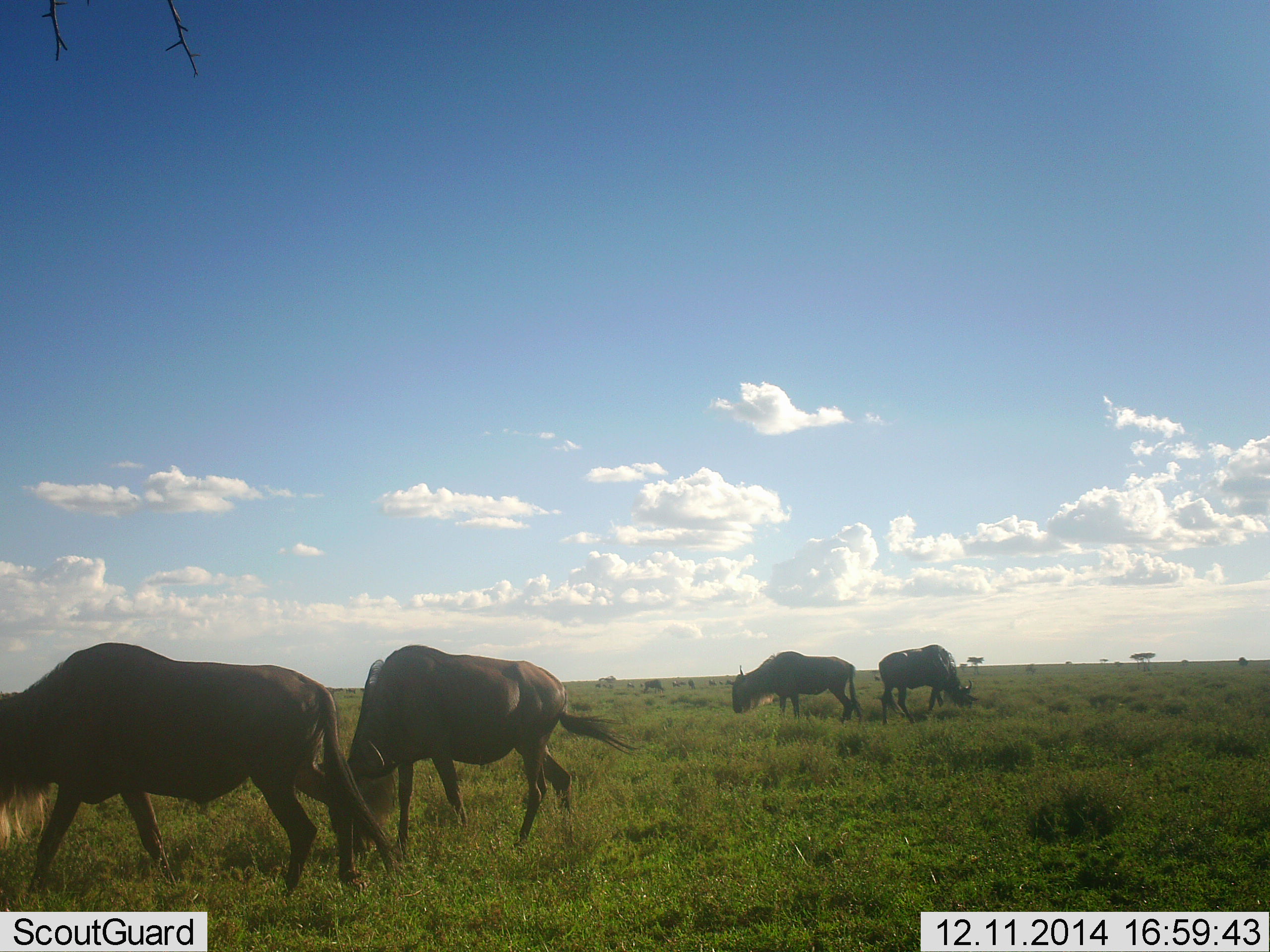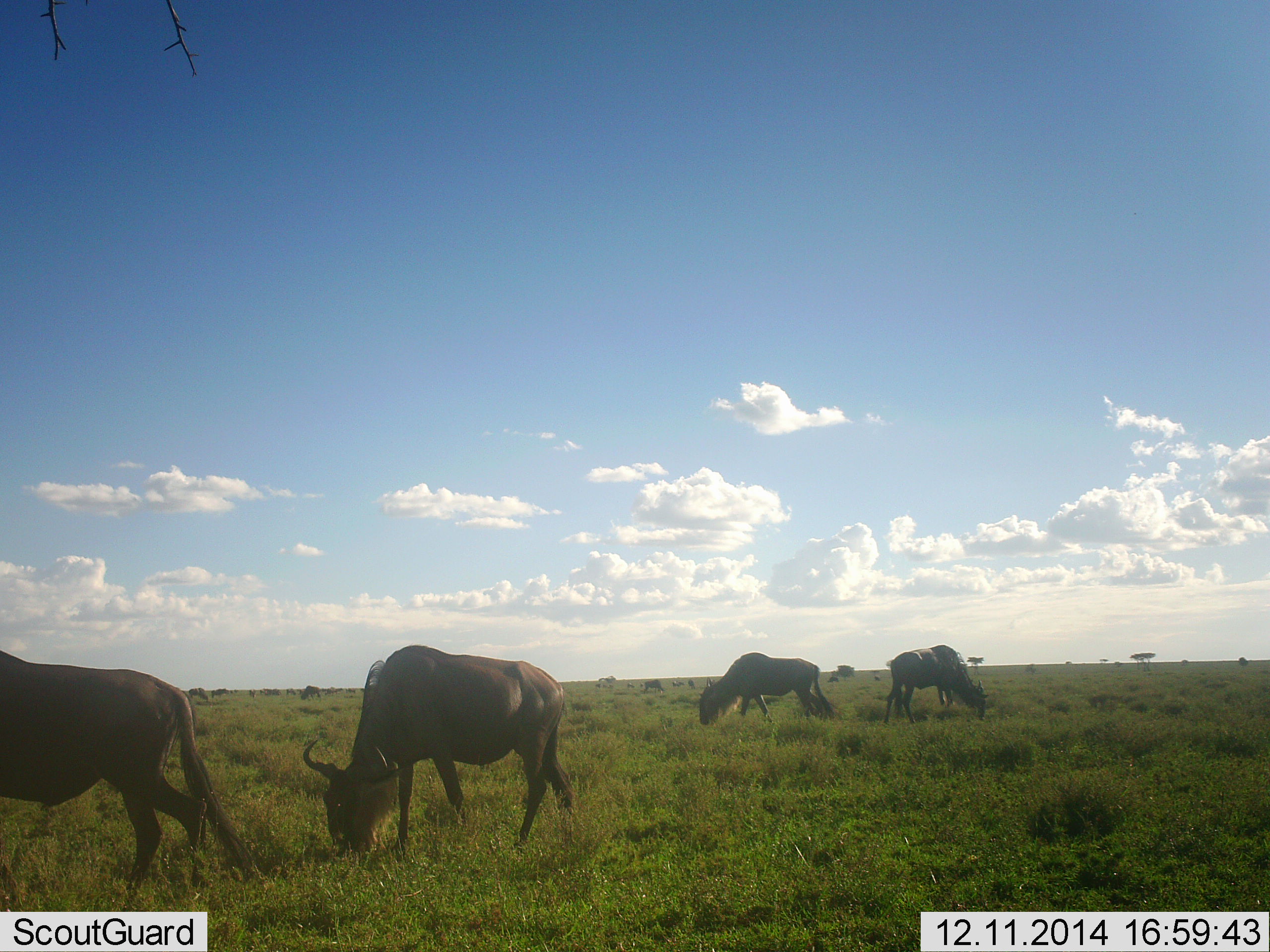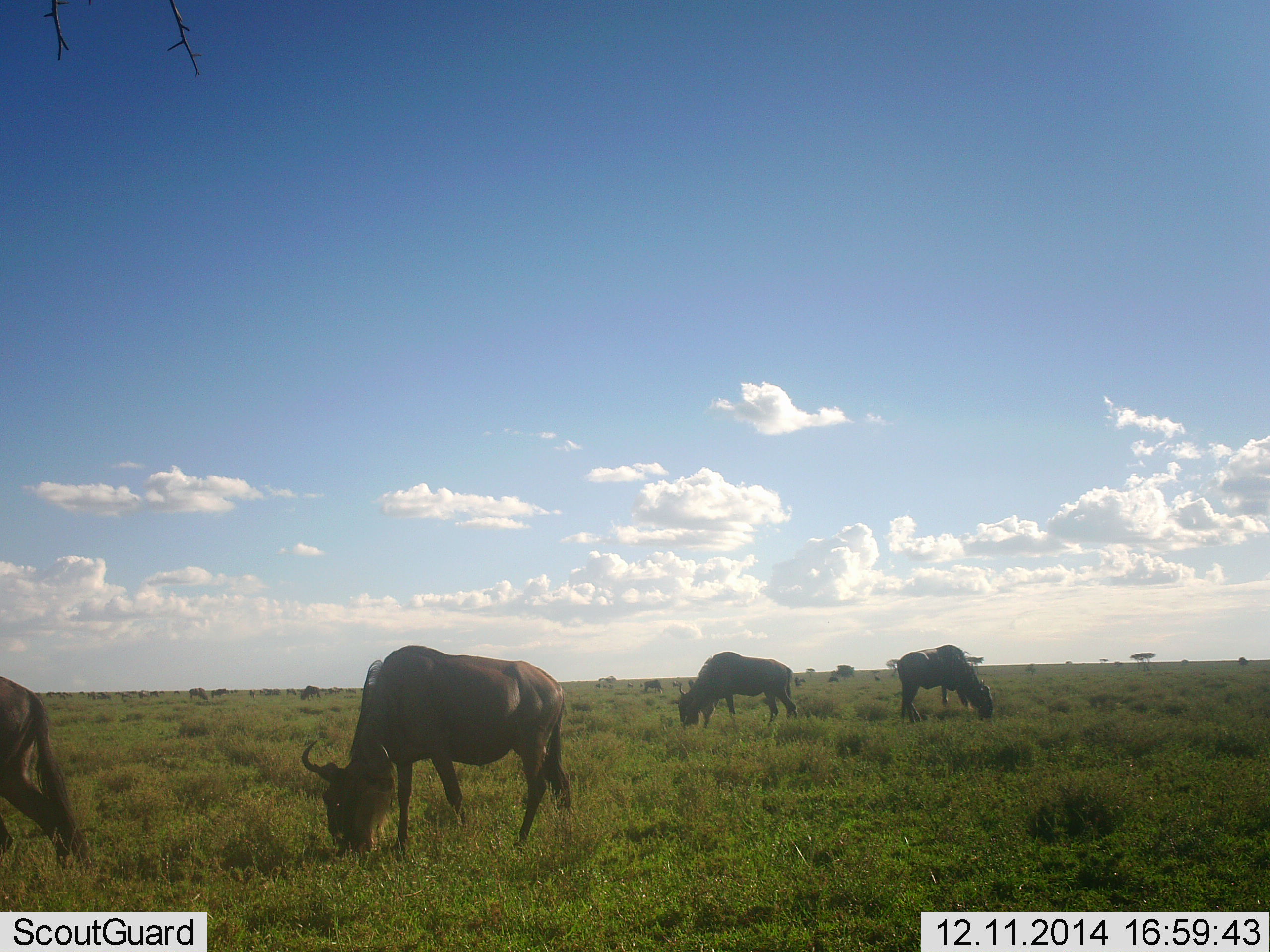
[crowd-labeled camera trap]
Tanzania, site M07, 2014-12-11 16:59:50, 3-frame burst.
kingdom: Animalia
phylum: Chordata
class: Mammalia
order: Artiodactyla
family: Bovidae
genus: Connochaetes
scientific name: Connochaetes taurinus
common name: blue wildebeest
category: wildebeest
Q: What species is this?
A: Wildebeest (blue wildebeest) (Connochaetes taurinus).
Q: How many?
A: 4.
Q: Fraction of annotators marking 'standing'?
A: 30%.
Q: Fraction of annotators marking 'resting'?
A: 0%.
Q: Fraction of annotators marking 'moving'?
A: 40%.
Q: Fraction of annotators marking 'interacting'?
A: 0%.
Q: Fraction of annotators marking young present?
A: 0%.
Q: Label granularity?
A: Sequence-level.